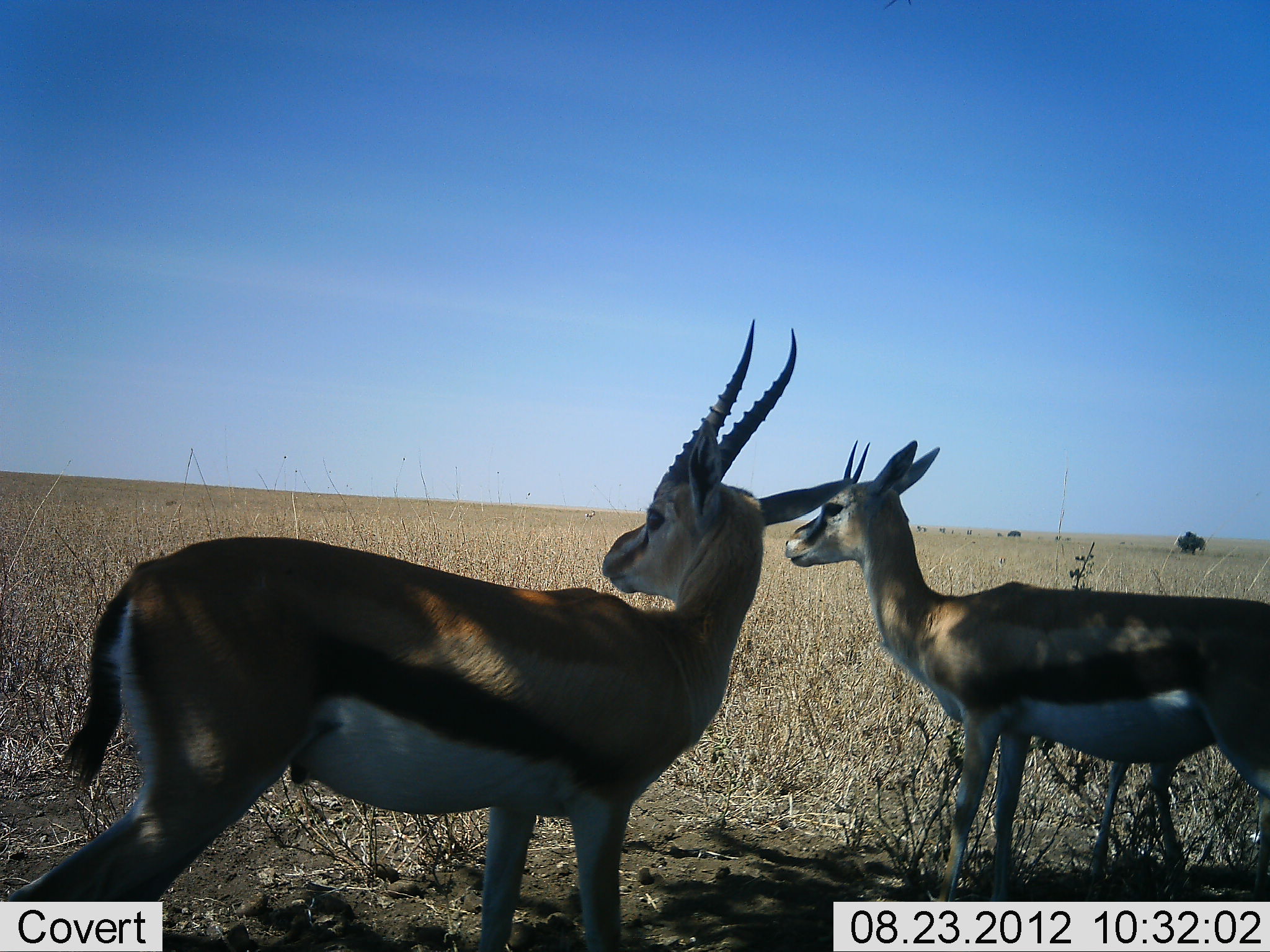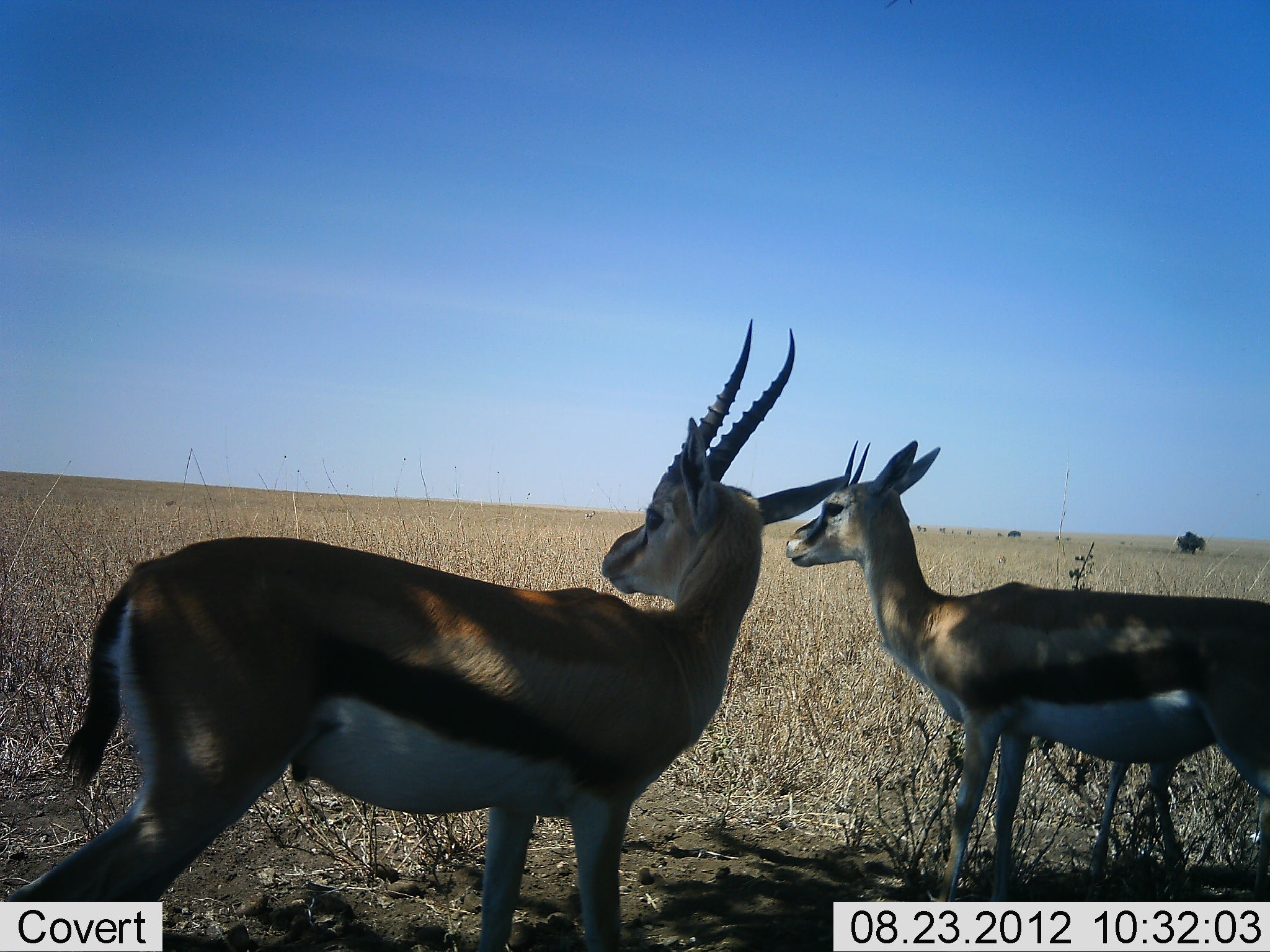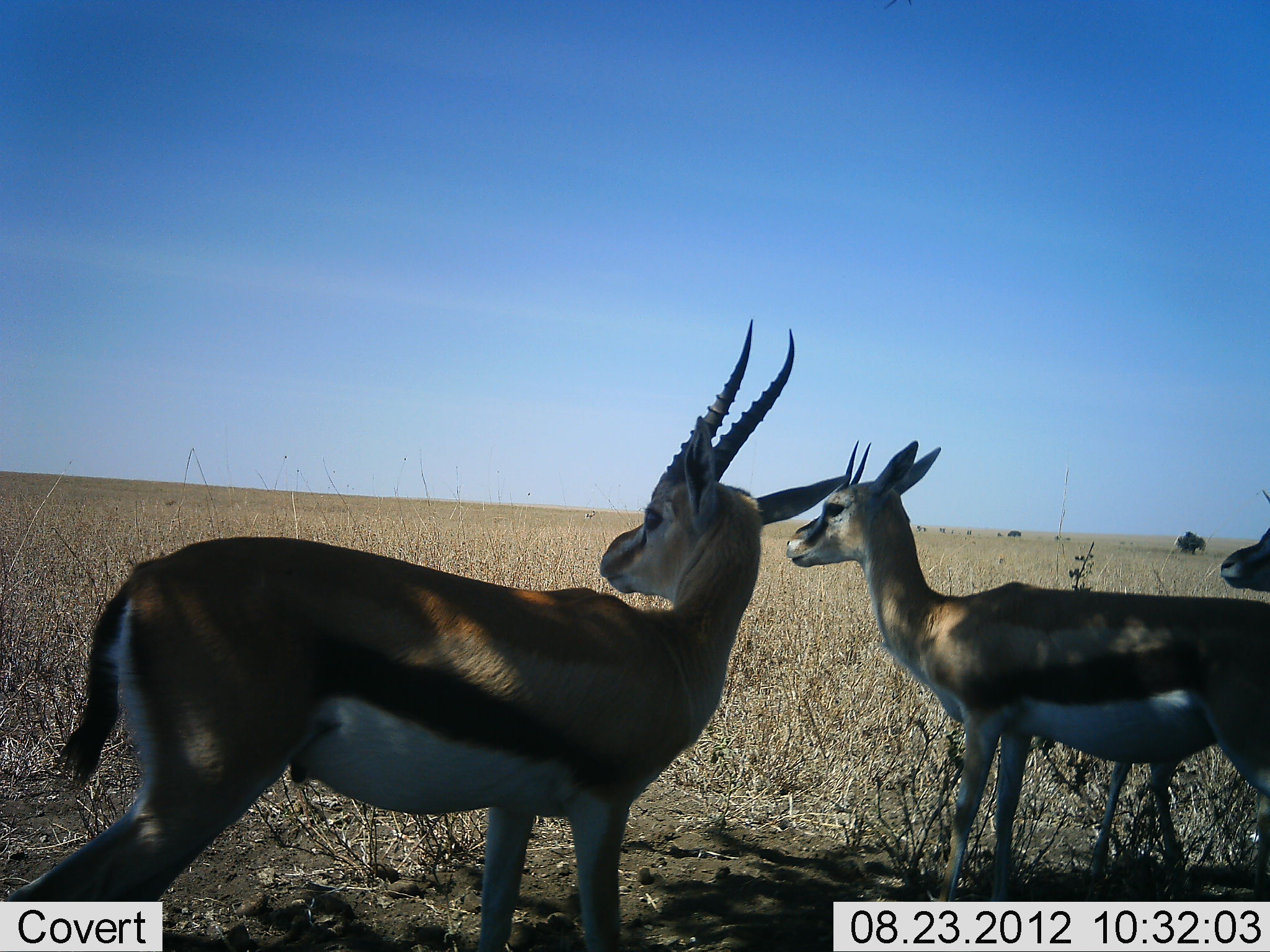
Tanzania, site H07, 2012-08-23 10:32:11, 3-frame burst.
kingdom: Animalia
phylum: Chordata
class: Mammalia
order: Artiodactyla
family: Bovidae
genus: Eudorcas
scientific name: Eudorcas thomsonii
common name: thomson's gazelle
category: gazellethomsons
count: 3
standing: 100%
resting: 10%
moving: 0%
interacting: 0%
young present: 0%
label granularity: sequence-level